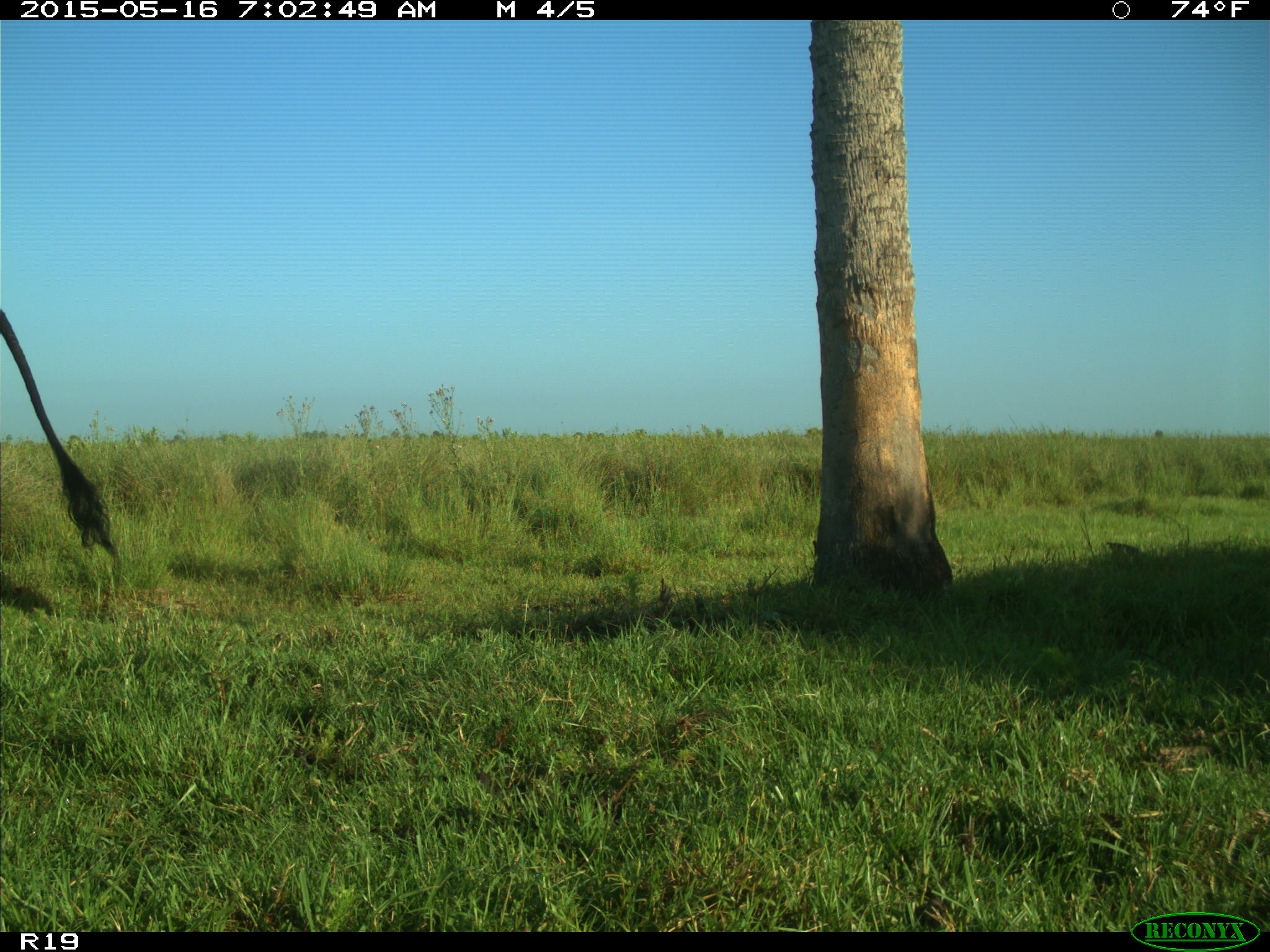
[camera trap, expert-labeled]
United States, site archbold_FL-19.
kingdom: Animalia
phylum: Chordata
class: Mammalia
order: Artiodactyla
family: Bovidae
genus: Bos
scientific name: Bos taurus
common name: domestic cow